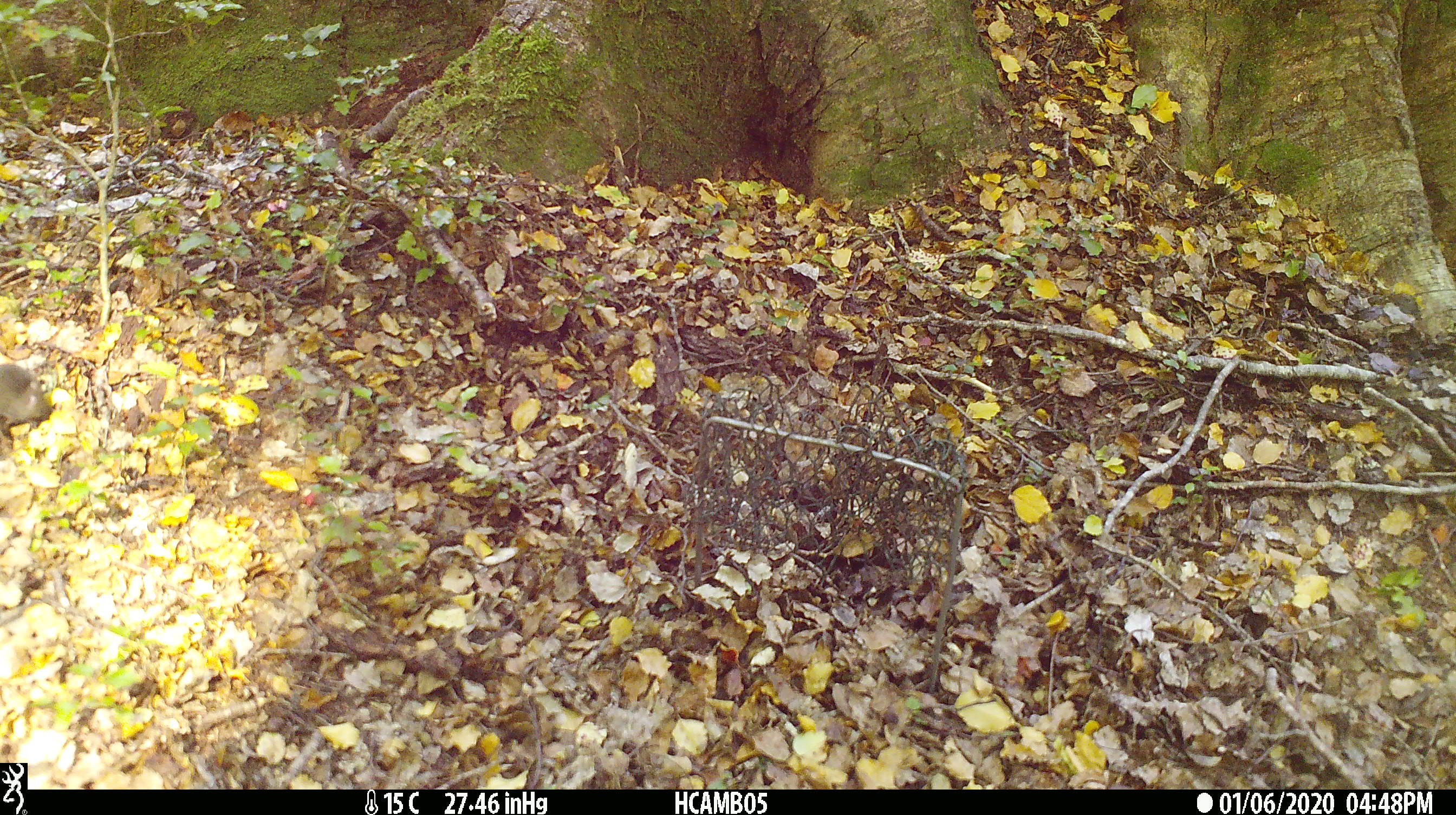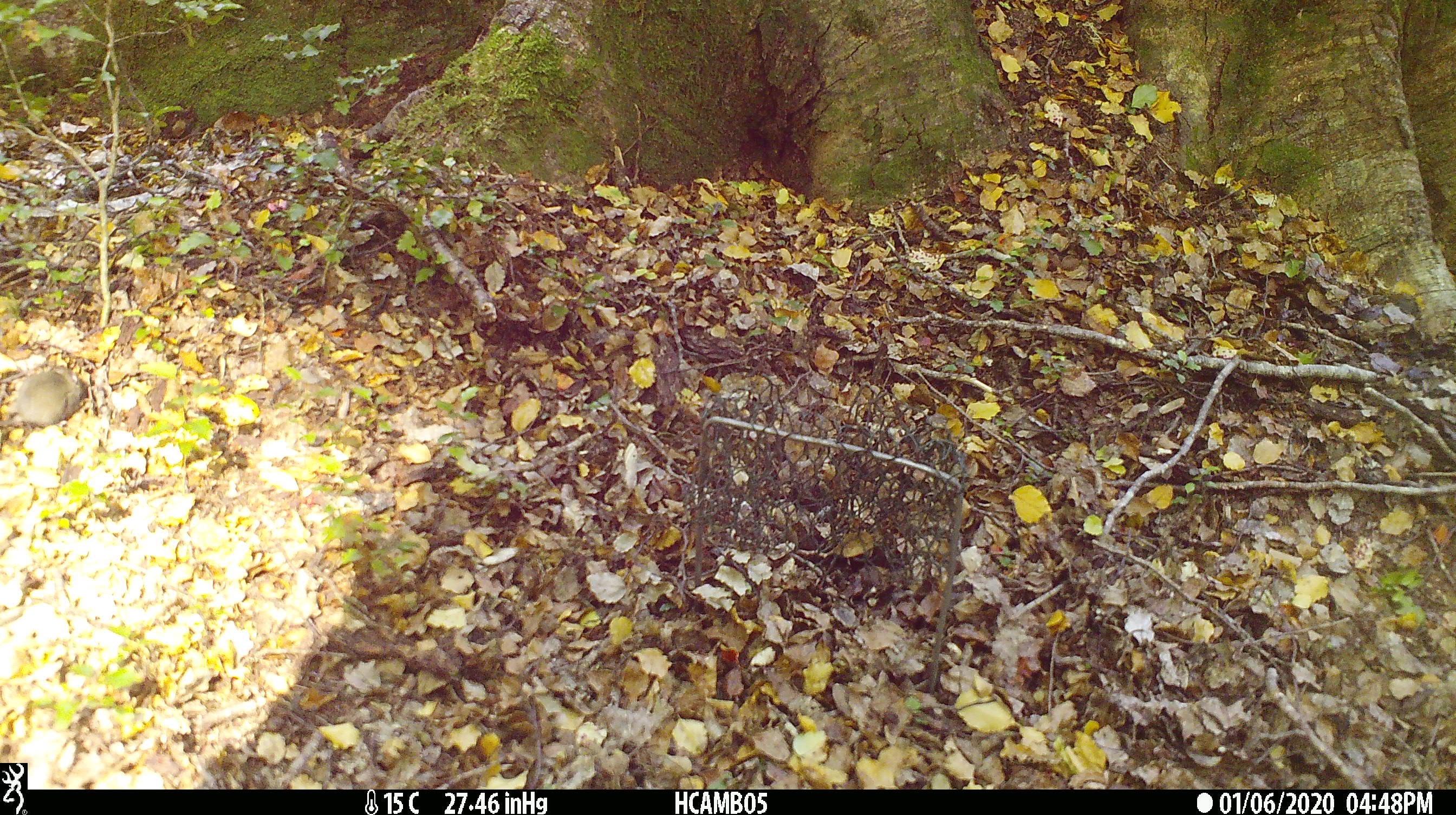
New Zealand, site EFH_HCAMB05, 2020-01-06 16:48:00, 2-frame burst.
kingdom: Animalia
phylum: Chordata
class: Mammalia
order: Rodentia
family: Muridae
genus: Mus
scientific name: Mus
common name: mouse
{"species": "mouse (Mus)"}